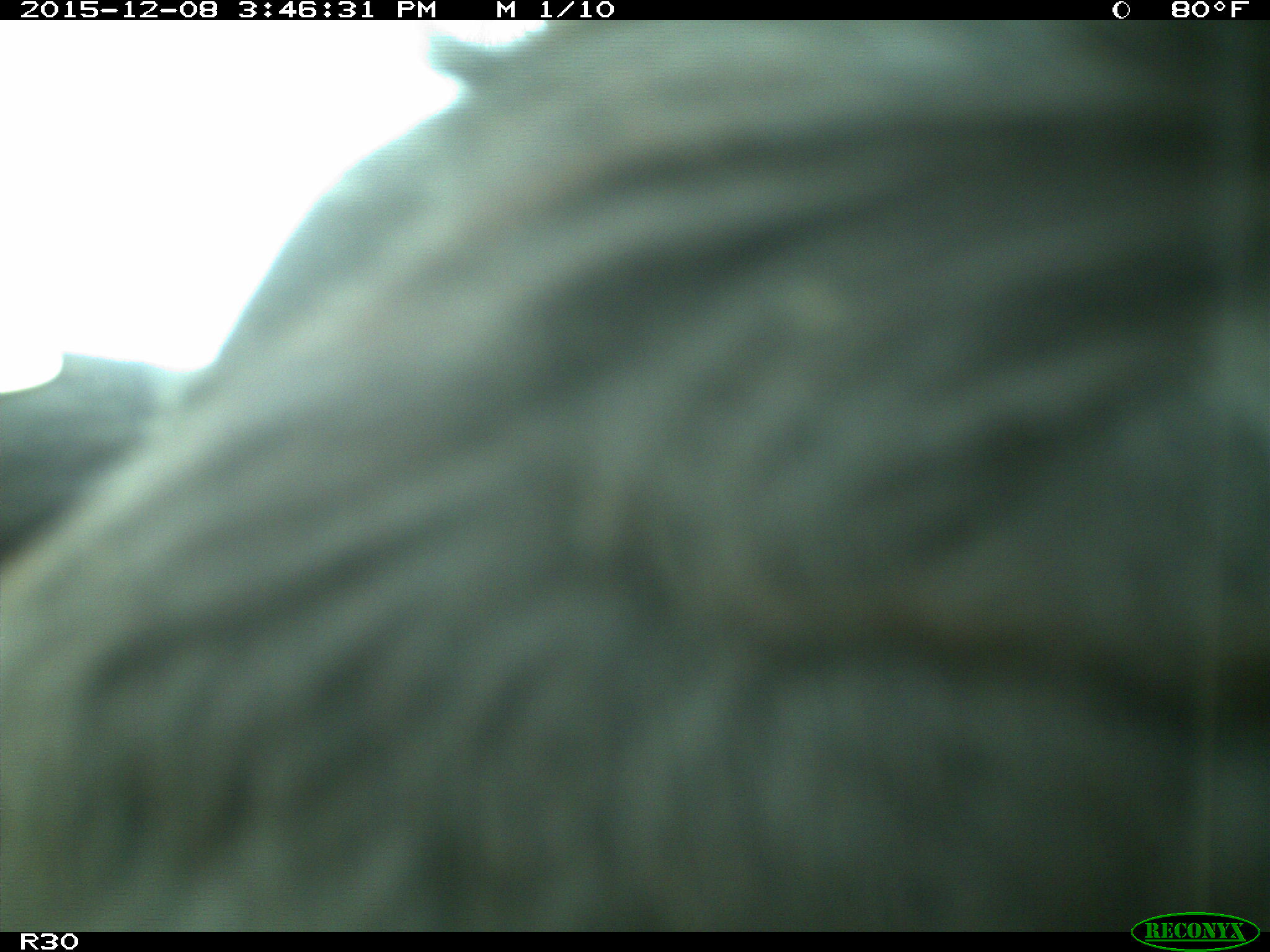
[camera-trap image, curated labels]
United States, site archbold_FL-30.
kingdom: Animalia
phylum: Chordata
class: Mammalia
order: Artiodactyla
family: Bovidae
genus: Bos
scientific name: Bos taurus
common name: domestic cow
Bos taurus (domestic cow).